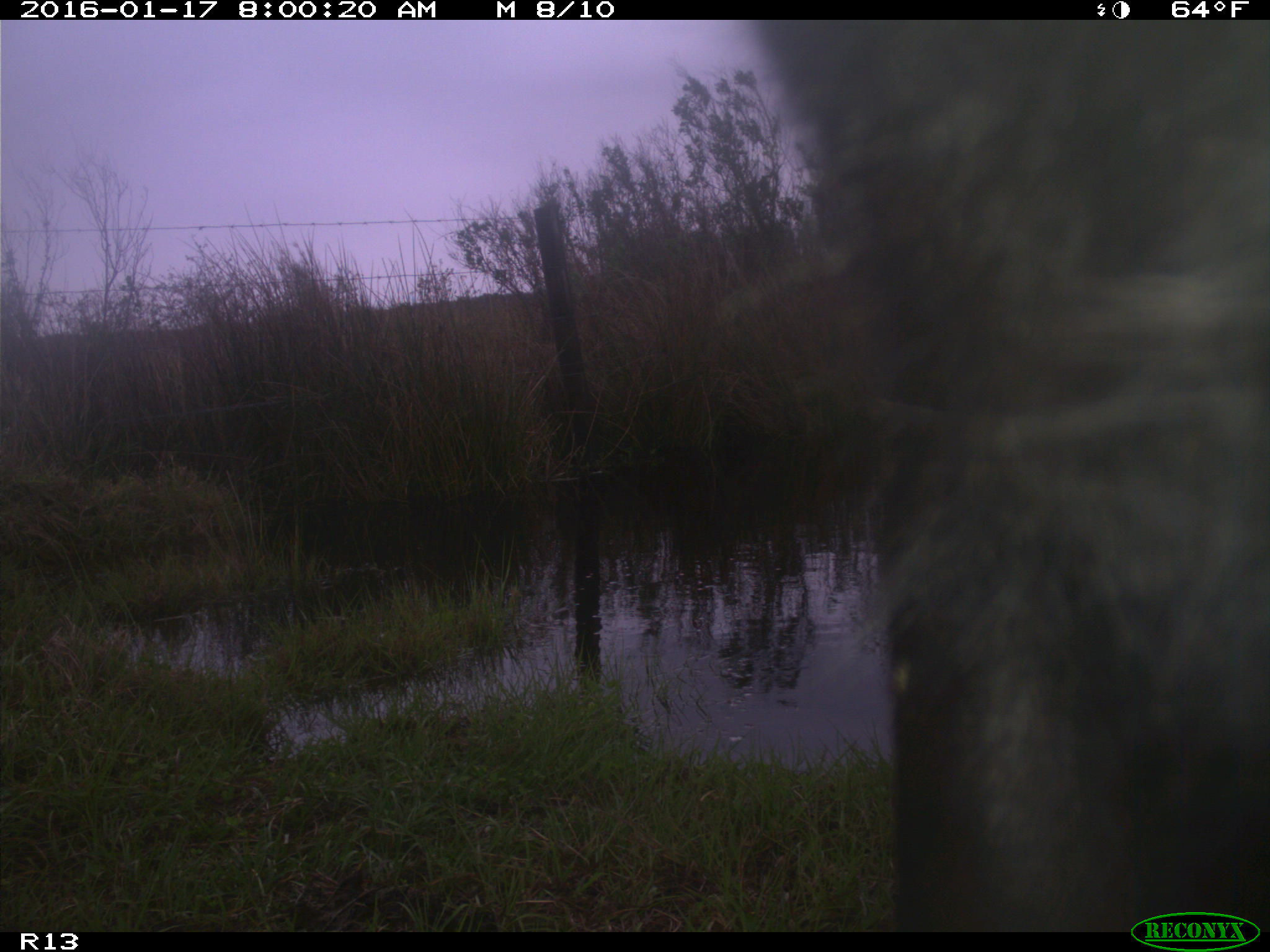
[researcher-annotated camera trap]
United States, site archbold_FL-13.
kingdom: Animalia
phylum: Chordata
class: Mammalia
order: Artiodactyla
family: Bovidae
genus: Bos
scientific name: Bos taurus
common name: domestic cow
Bos taurus (domestic cow).